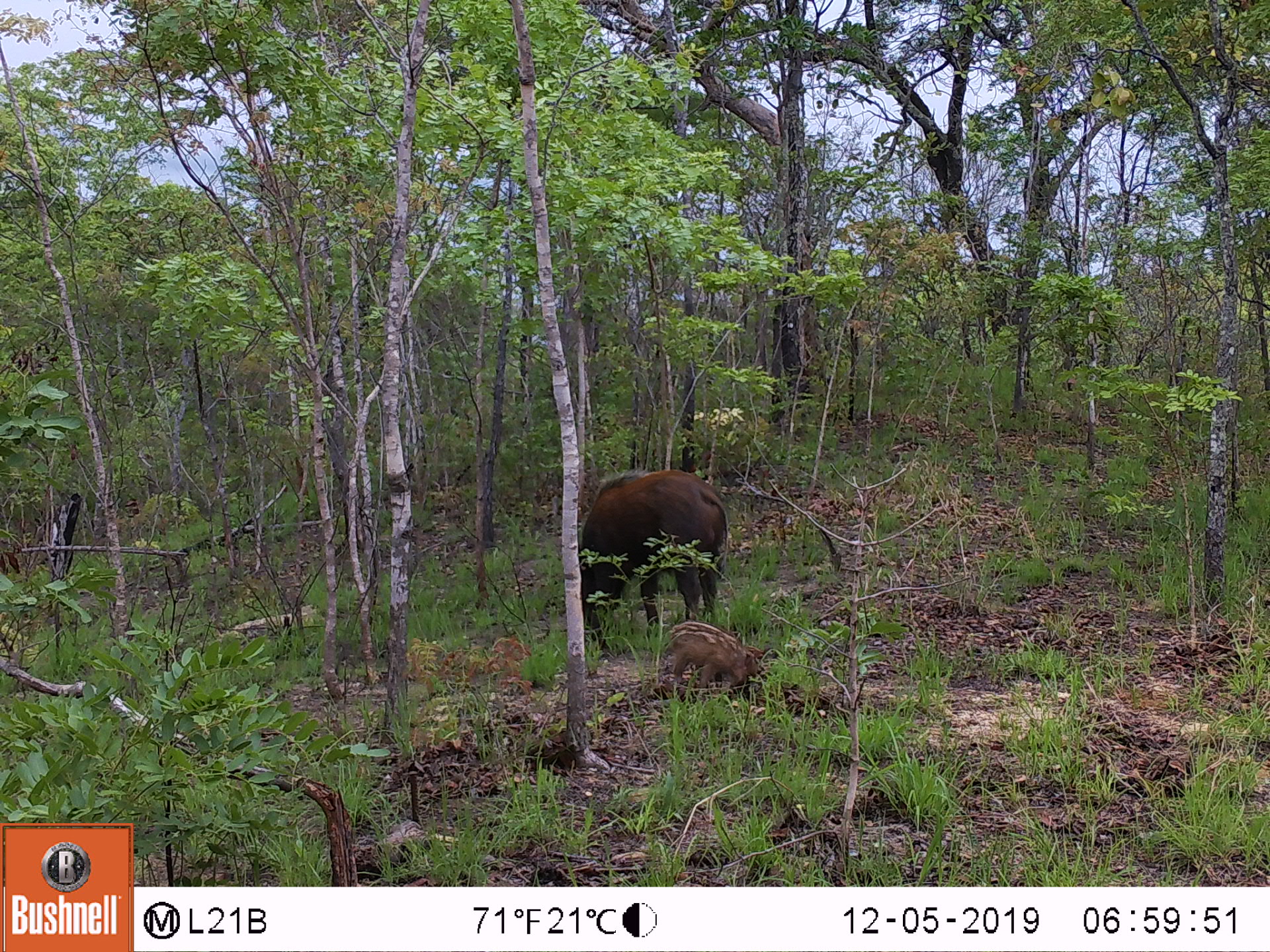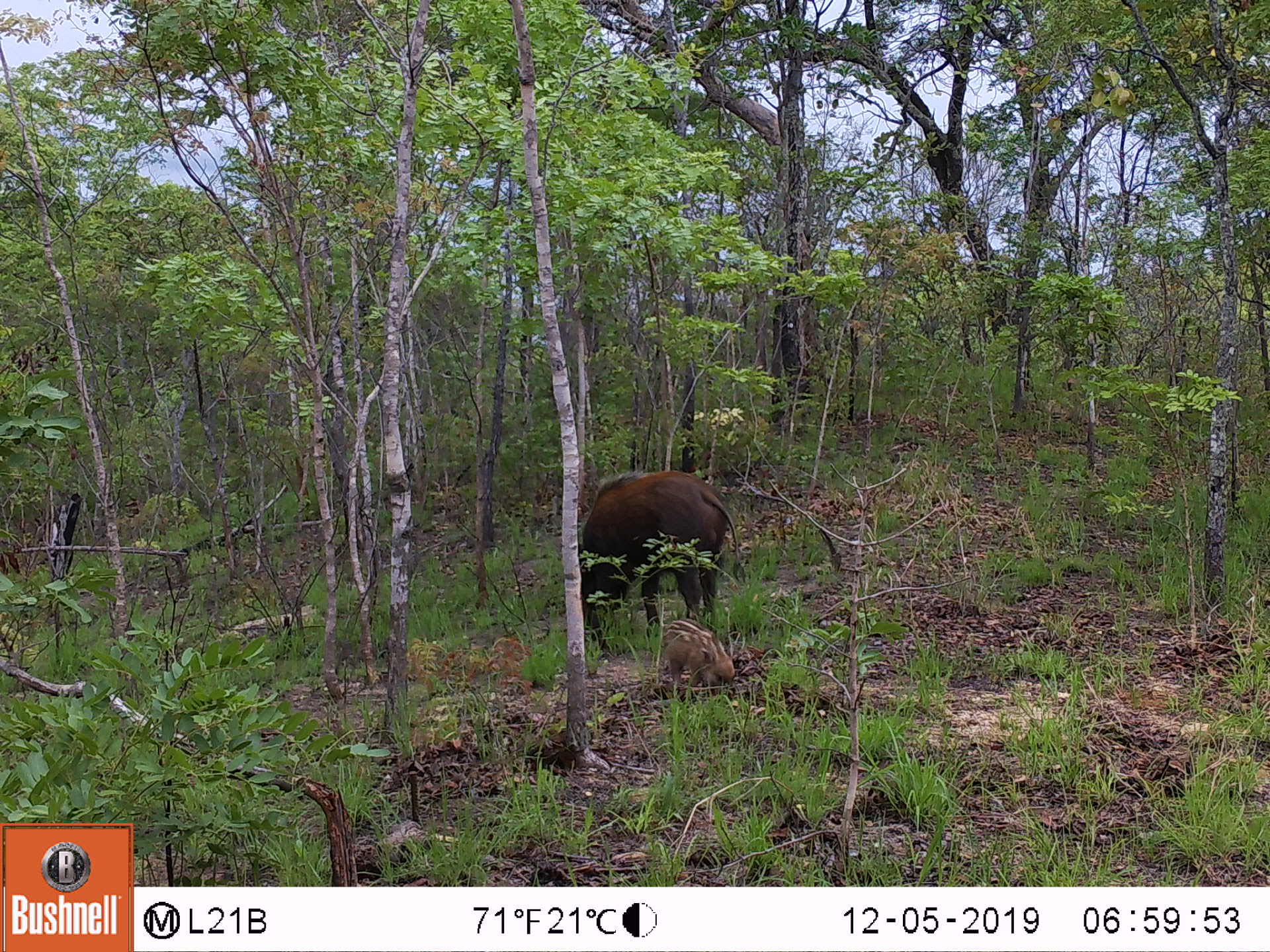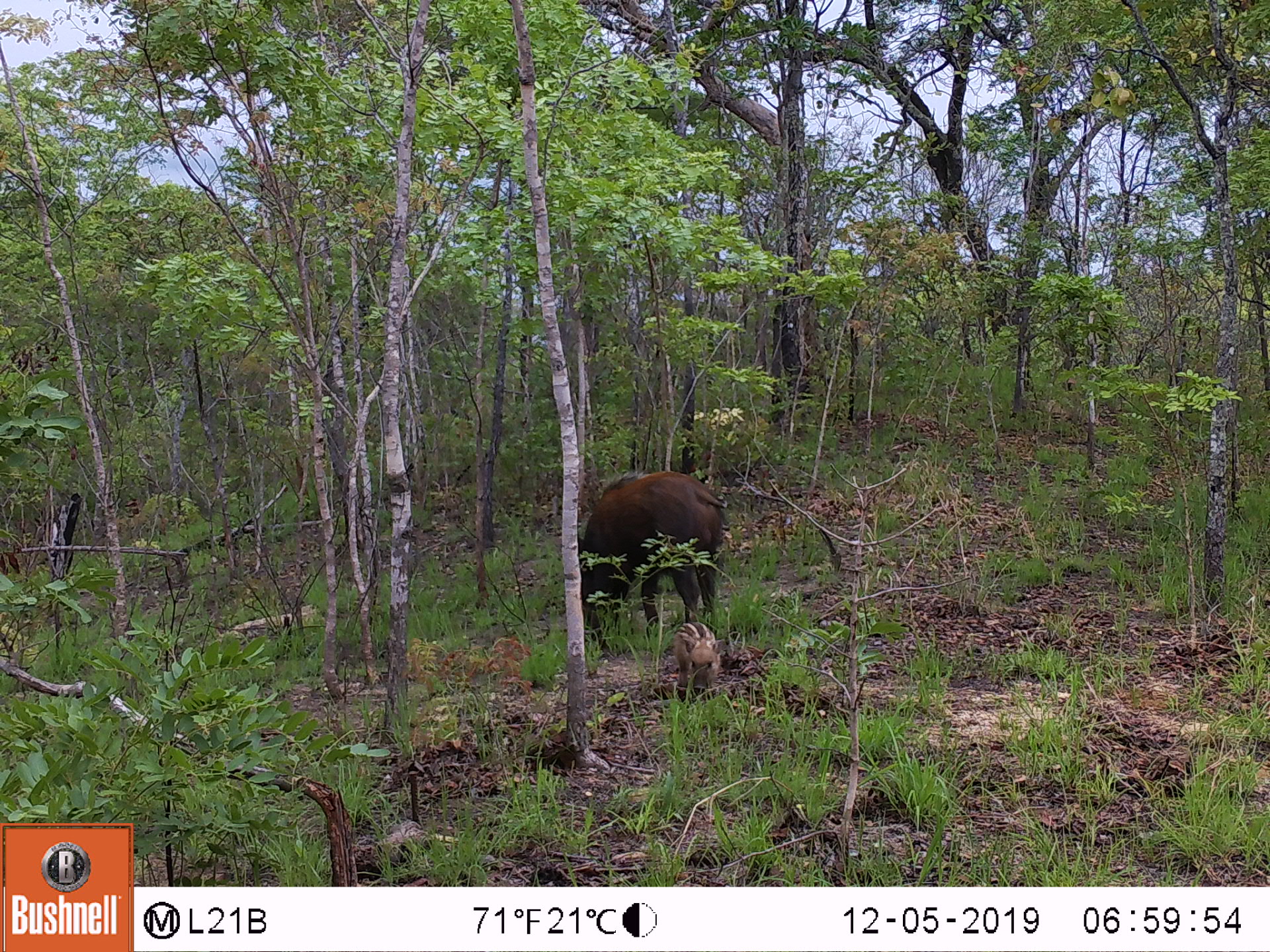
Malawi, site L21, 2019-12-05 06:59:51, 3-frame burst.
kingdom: Animalia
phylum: Chordata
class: Mammalia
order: Artiodactyla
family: Suidae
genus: Potamochoerus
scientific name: Potamochoerus larvatus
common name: bushpig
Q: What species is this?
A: Bushpig (Potamochoerus larvatus).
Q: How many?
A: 3.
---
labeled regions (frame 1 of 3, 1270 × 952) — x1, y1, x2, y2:
bushpig: 576, 471, 733, 624; 664, 628, 764, 696; 653, 617, 765, 671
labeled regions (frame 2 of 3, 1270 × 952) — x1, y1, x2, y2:
bushpig: 575, 474, 740, 635; 664, 627, 736, 692; 657, 612, 732, 662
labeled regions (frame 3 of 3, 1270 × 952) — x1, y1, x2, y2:
bushpig: 579, 471, 725, 613; 671, 616, 724, 693